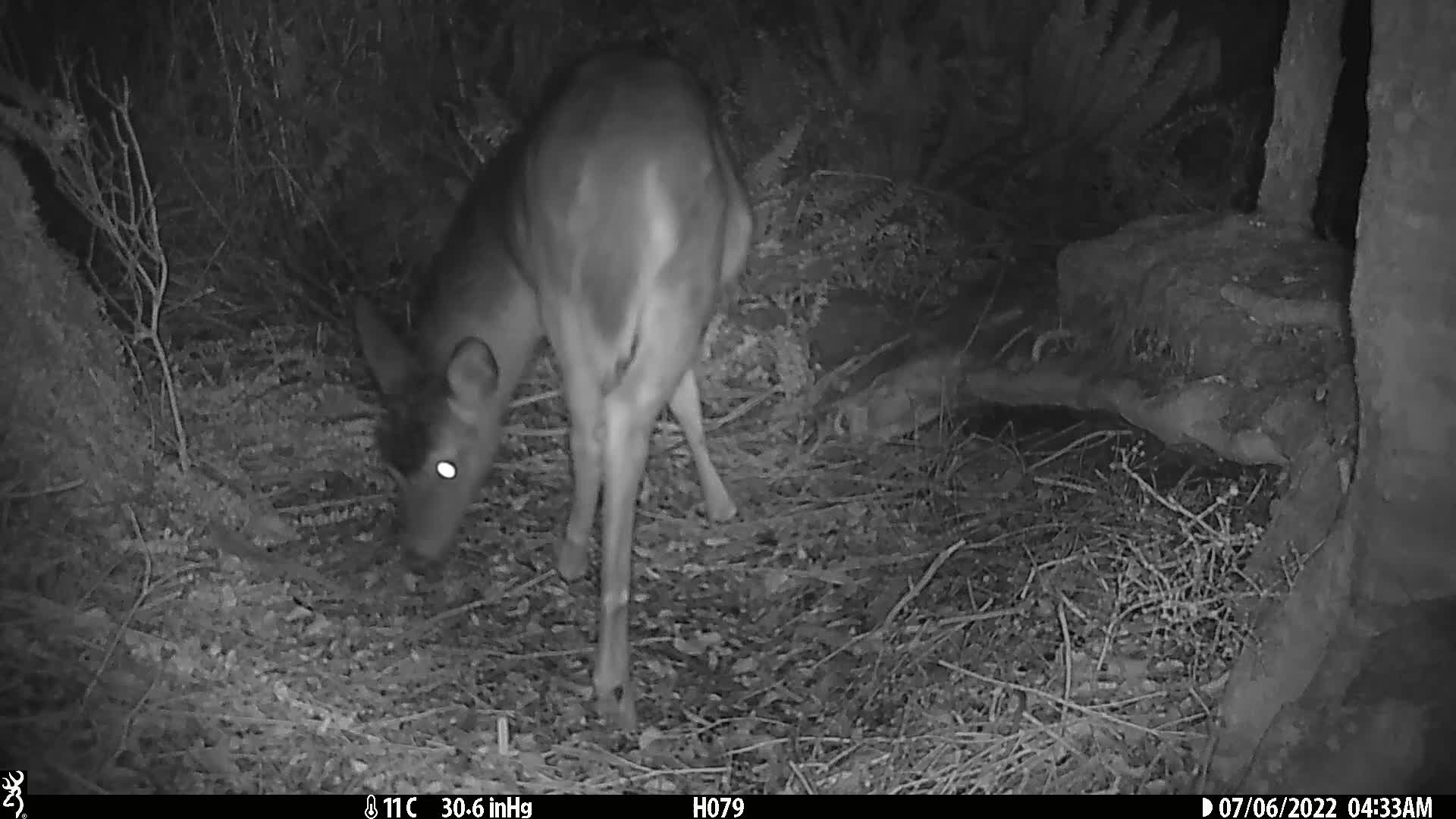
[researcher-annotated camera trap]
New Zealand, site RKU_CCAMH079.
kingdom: Animalia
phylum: Chordata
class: Mammalia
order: Artiodactyla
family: Cervidae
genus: Odocoileus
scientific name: Odocoileus virginianus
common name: white-tailed deer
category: white tailed deer